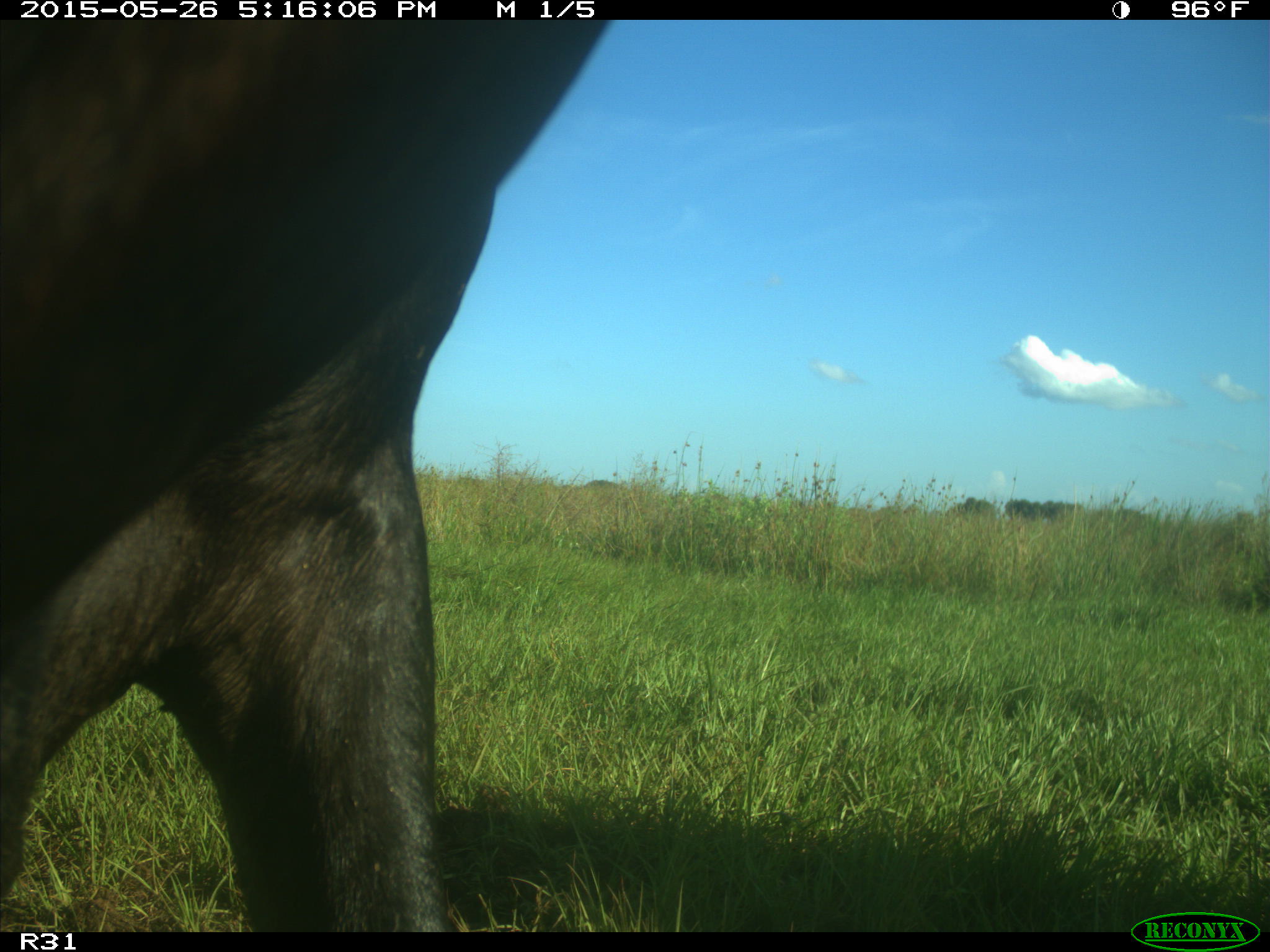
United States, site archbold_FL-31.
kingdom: Animalia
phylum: Chordata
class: Mammalia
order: Artiodactyla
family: Bovidae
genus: Bos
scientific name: Bos taurus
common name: domestic cow